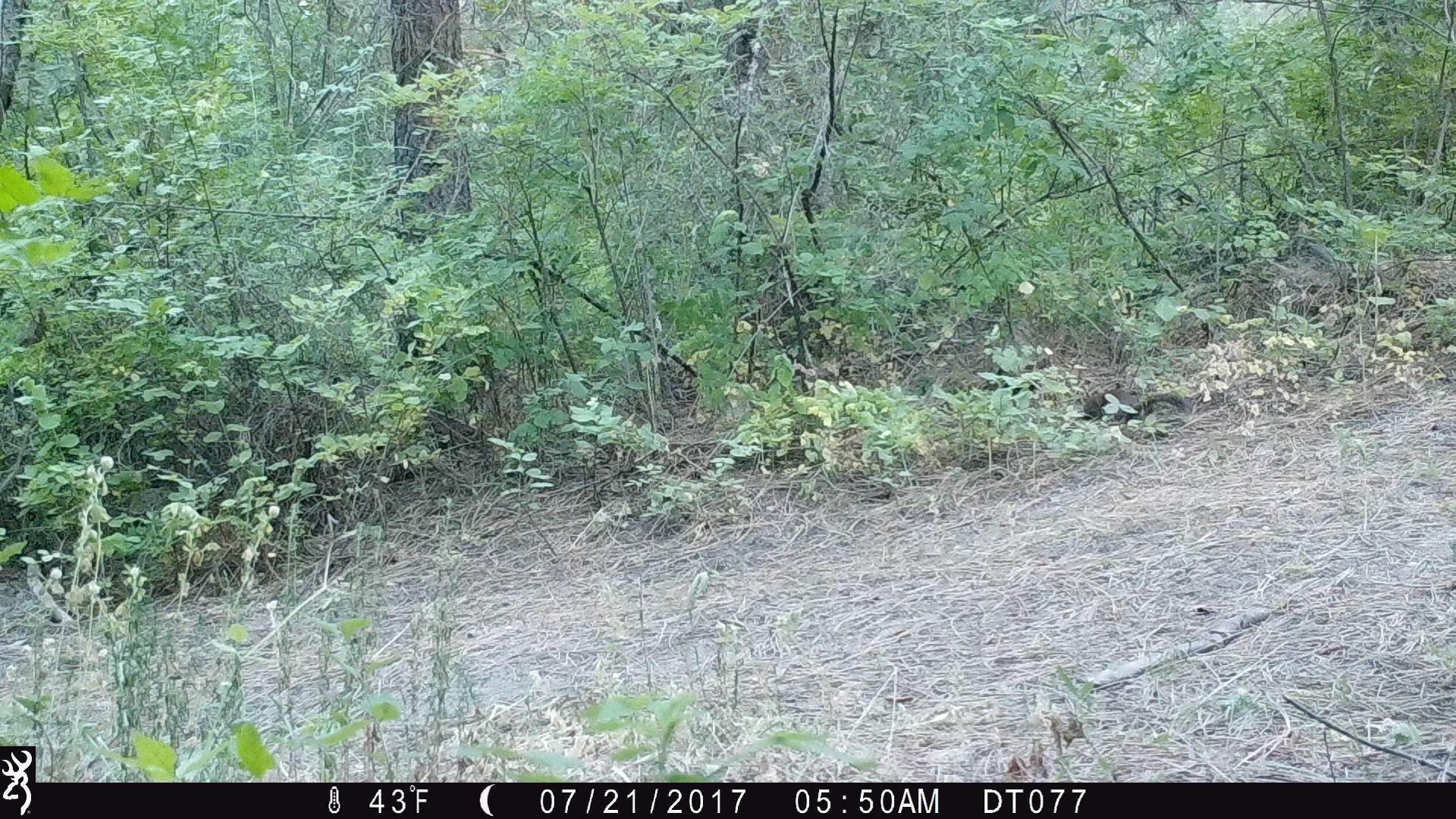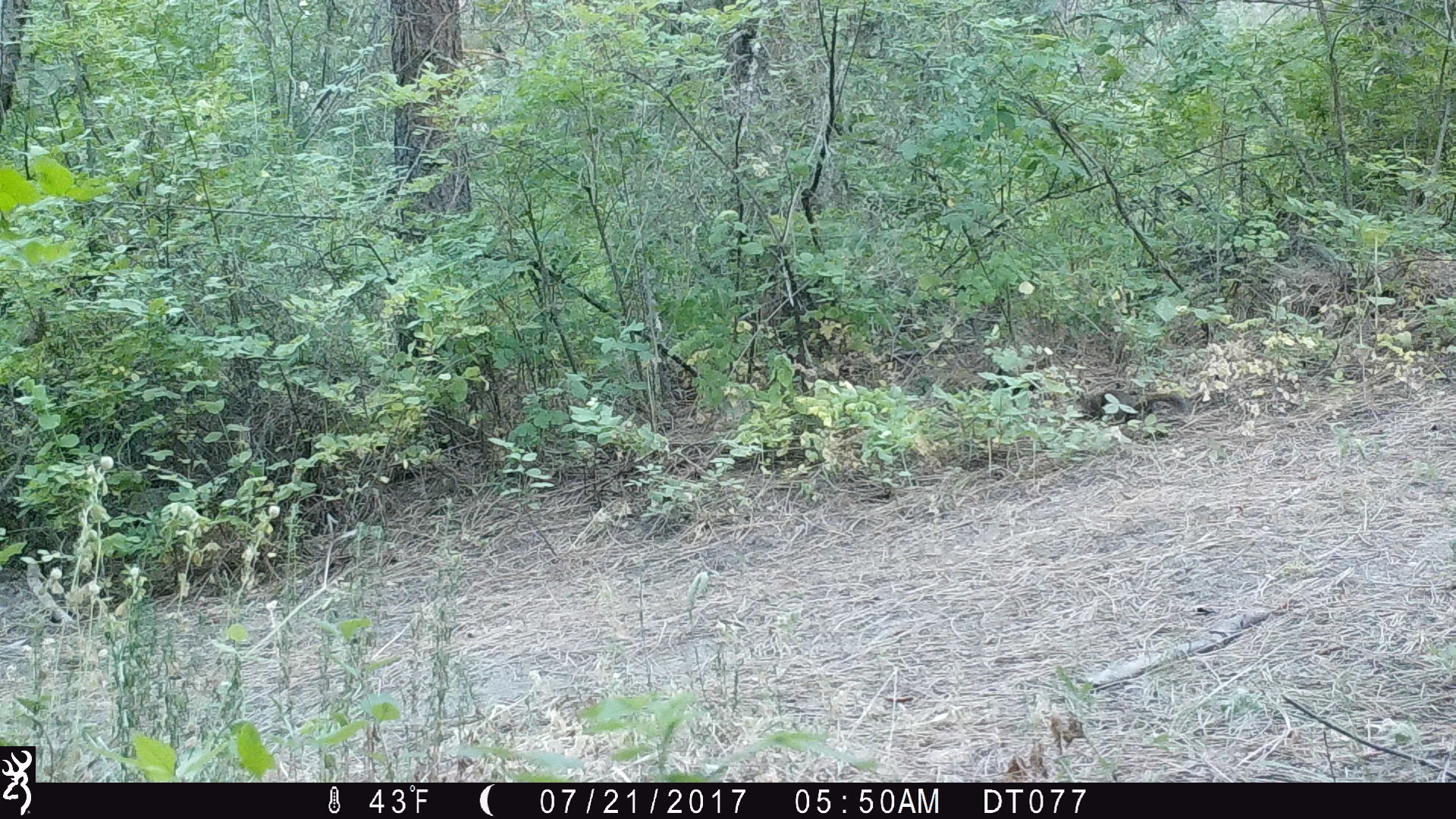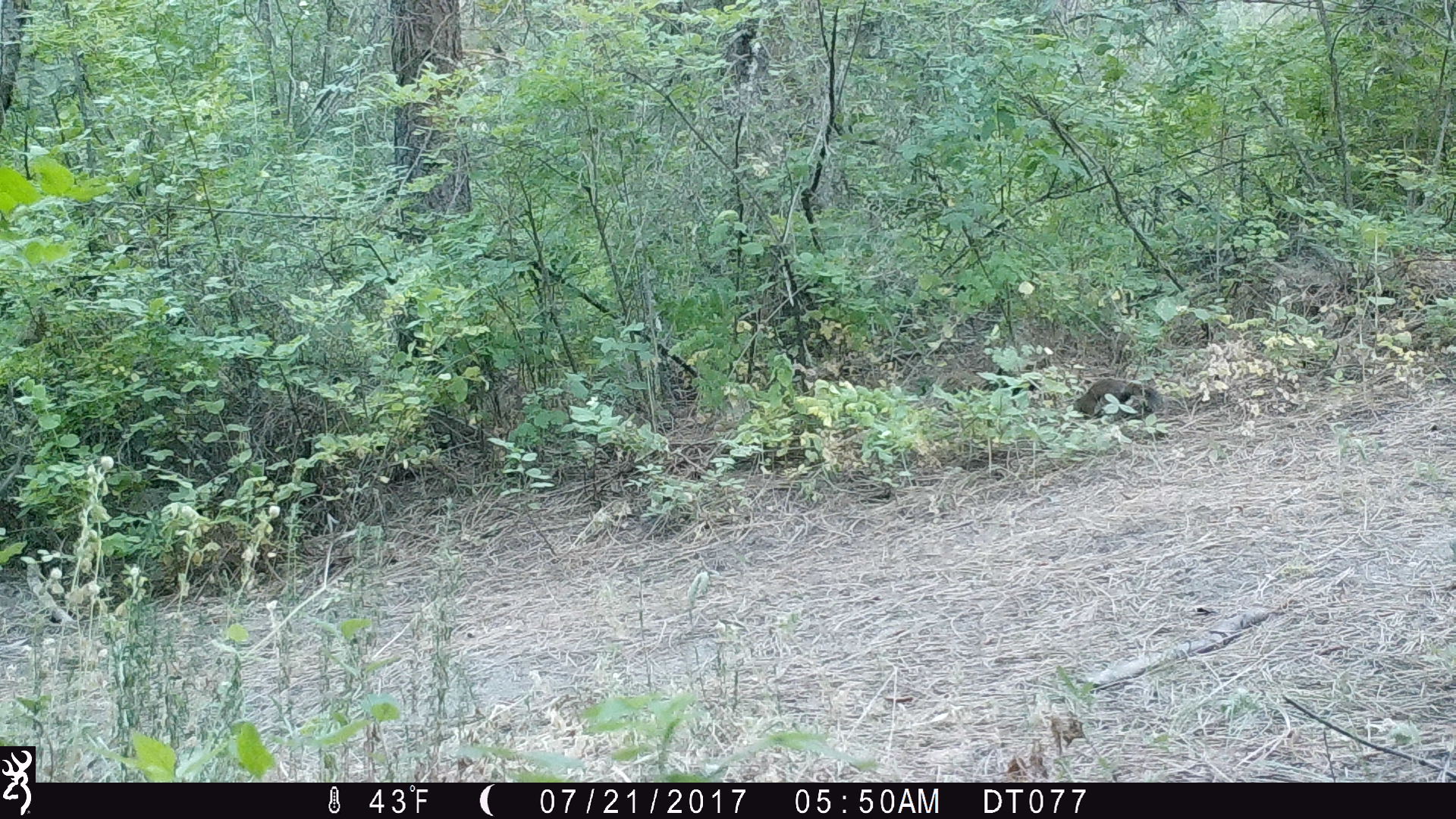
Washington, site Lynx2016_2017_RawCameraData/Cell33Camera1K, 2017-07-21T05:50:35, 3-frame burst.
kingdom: Animalia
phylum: Chordata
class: Mammalia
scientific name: Mammalia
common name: small mammal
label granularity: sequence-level